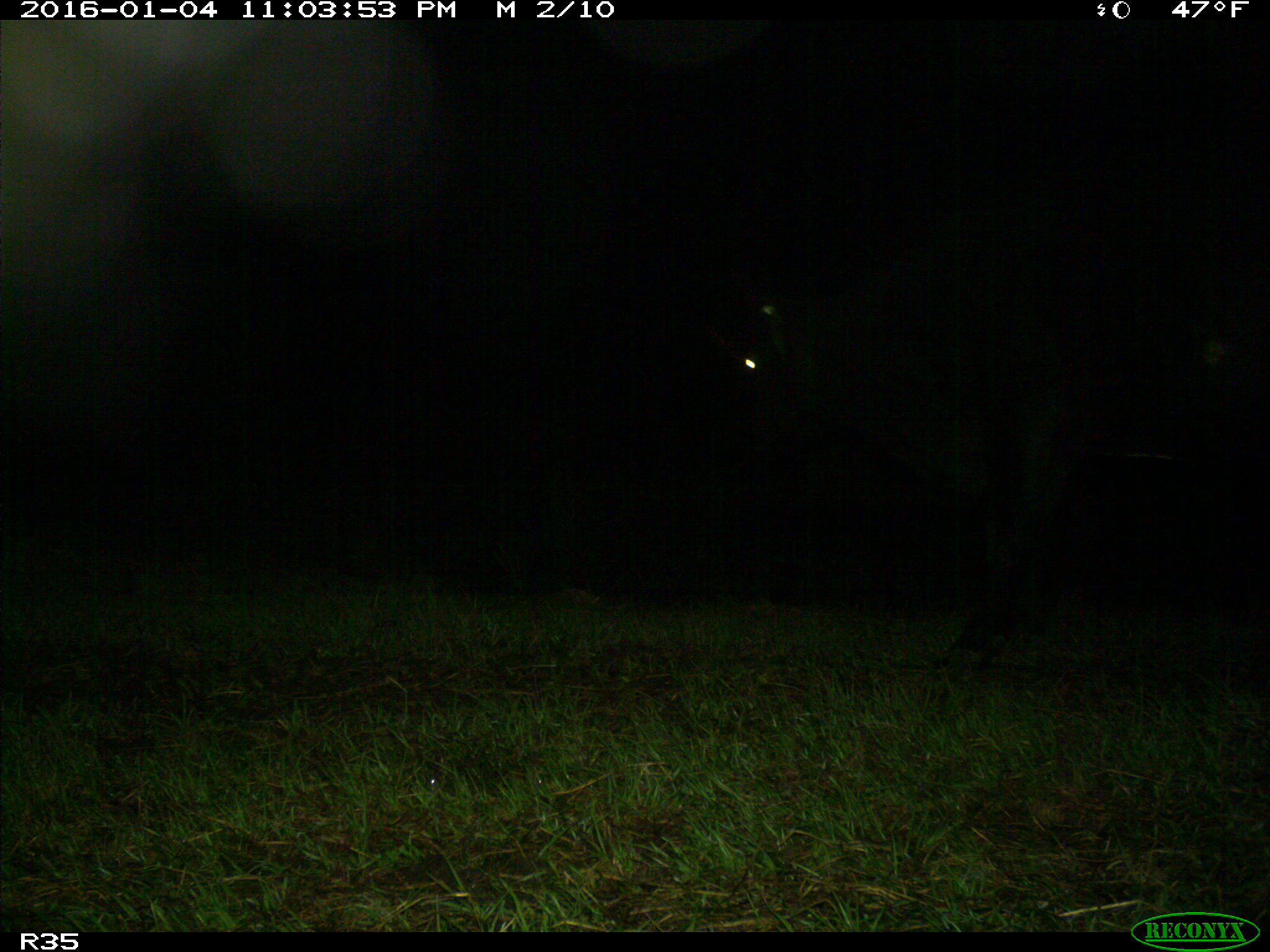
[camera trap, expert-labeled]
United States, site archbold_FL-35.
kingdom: Animalia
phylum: Chordata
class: Mammalia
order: Artiodactyla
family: Bovidae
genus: Bos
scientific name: Bos taurus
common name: domestic cow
Bos taurus (domestic cow).